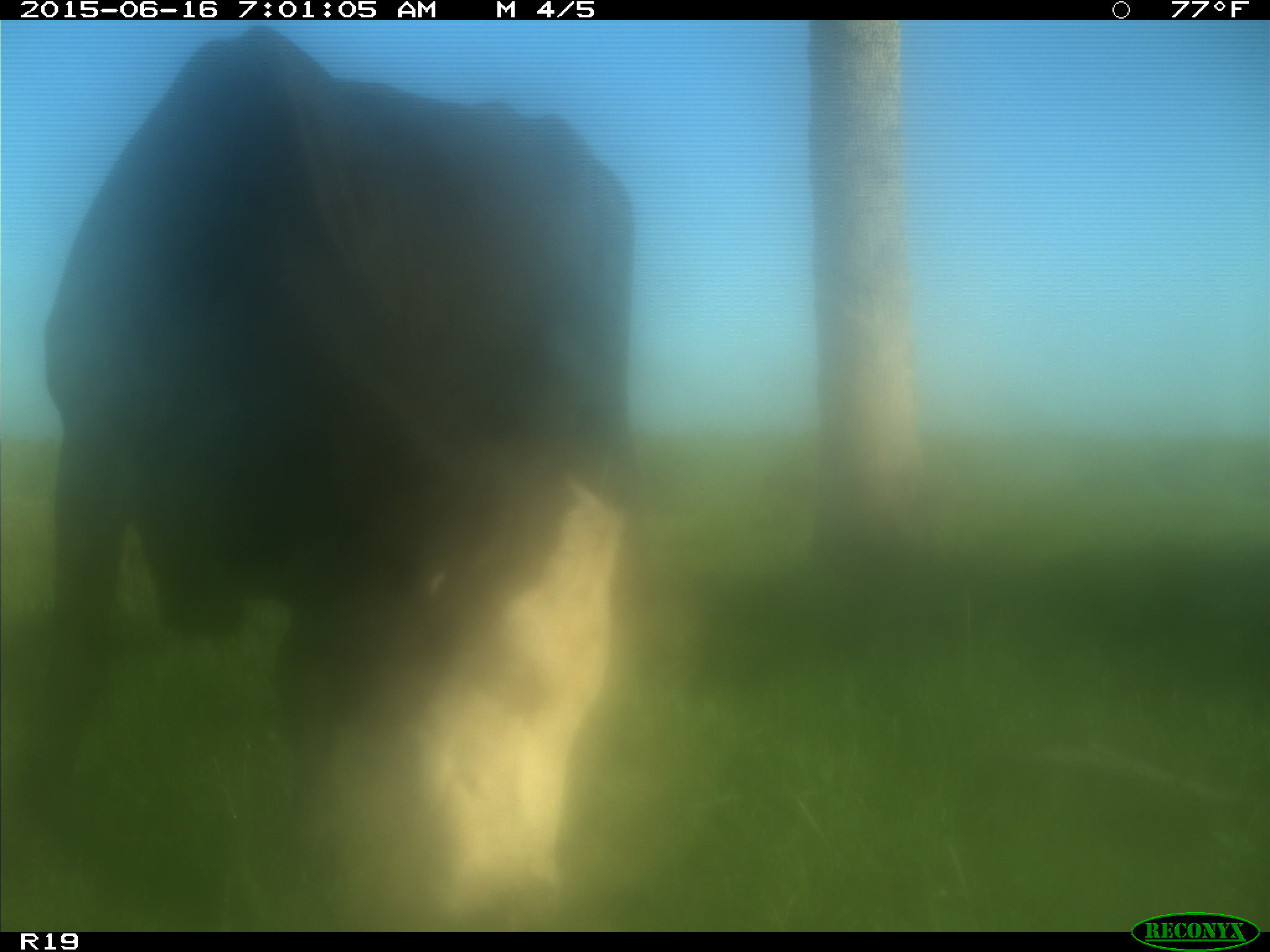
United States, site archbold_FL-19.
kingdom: Animalia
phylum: Chordata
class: Mammalia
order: Artiodactyla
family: Bovidae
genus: Bos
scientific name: Bos taurus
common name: domestic cow